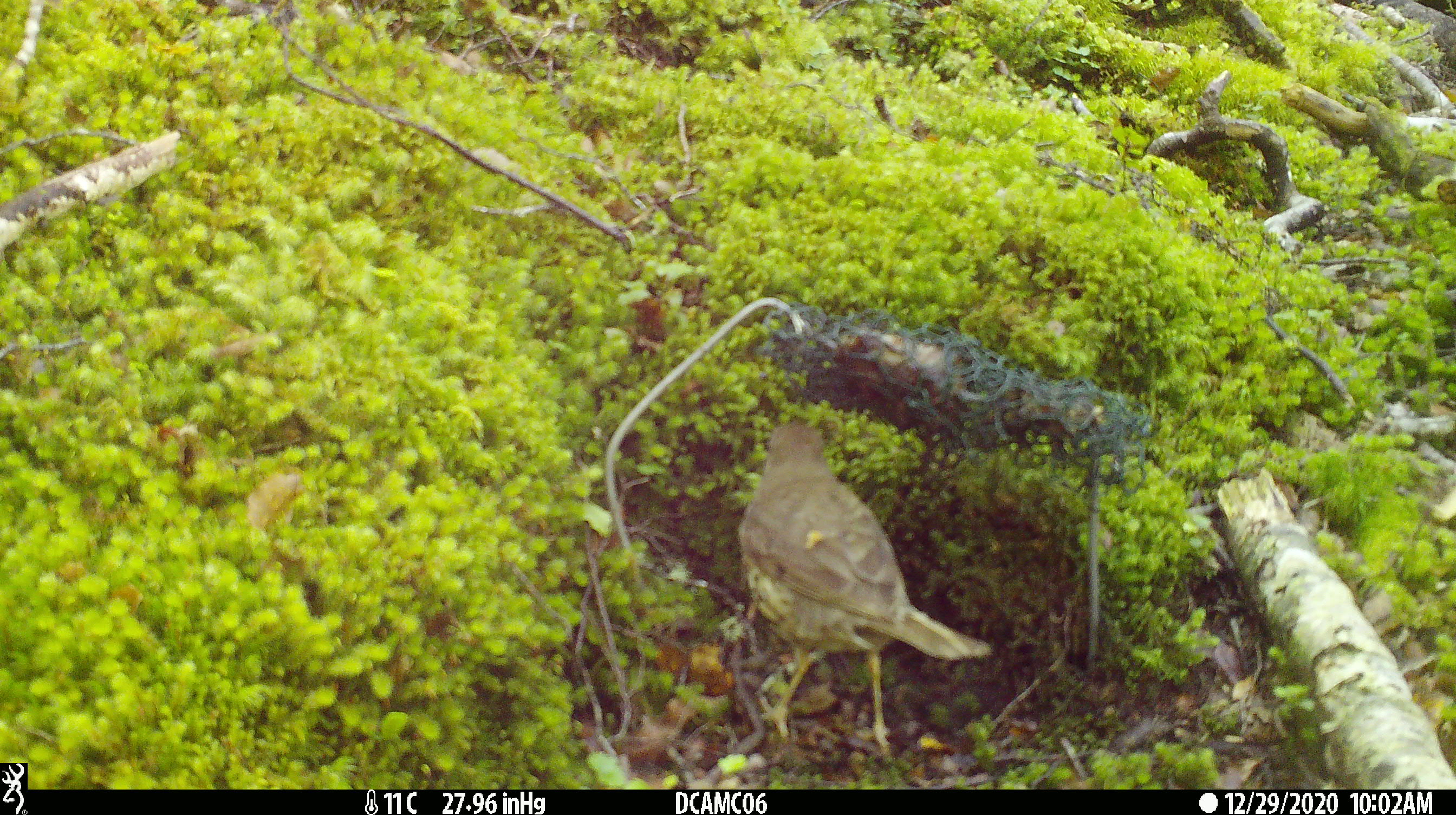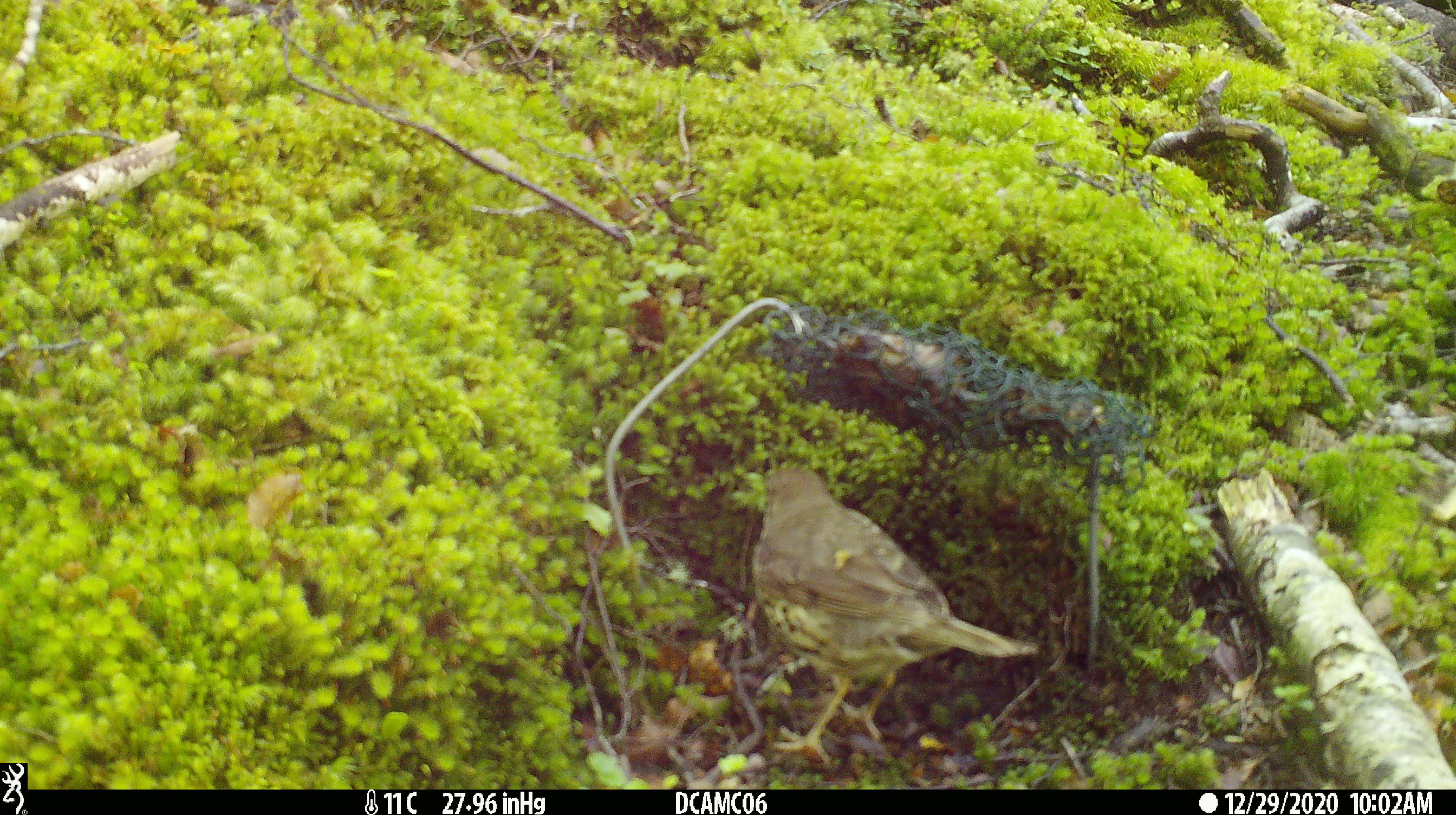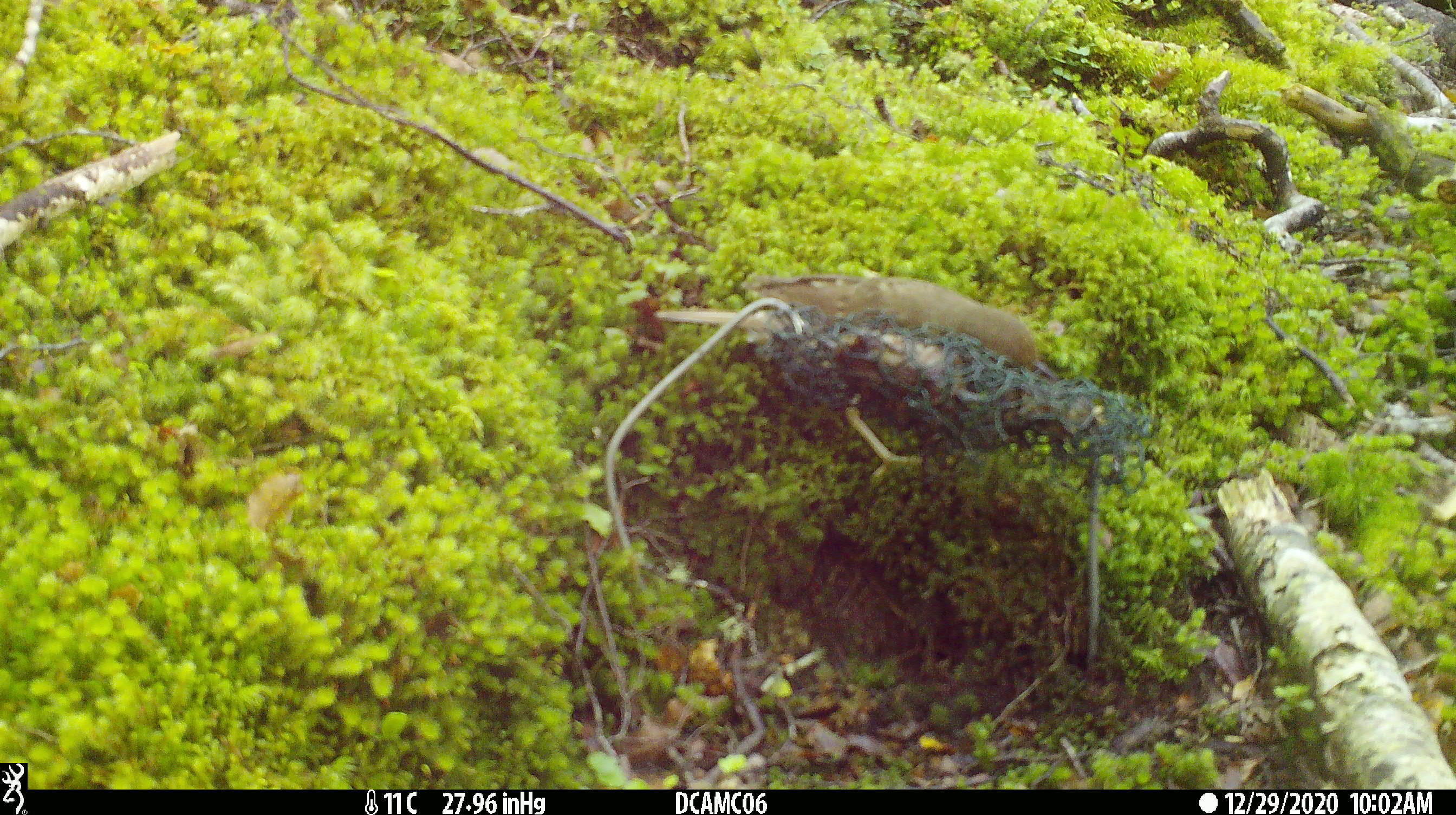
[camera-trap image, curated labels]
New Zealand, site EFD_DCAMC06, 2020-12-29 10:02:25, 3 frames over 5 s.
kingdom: Animalia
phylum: Chordata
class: Aves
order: Passeriformes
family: Turdidae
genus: Turdus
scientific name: Turdus philomelos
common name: song thrush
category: thrush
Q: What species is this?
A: Thrush (song thrush) (Turdus philomelos).